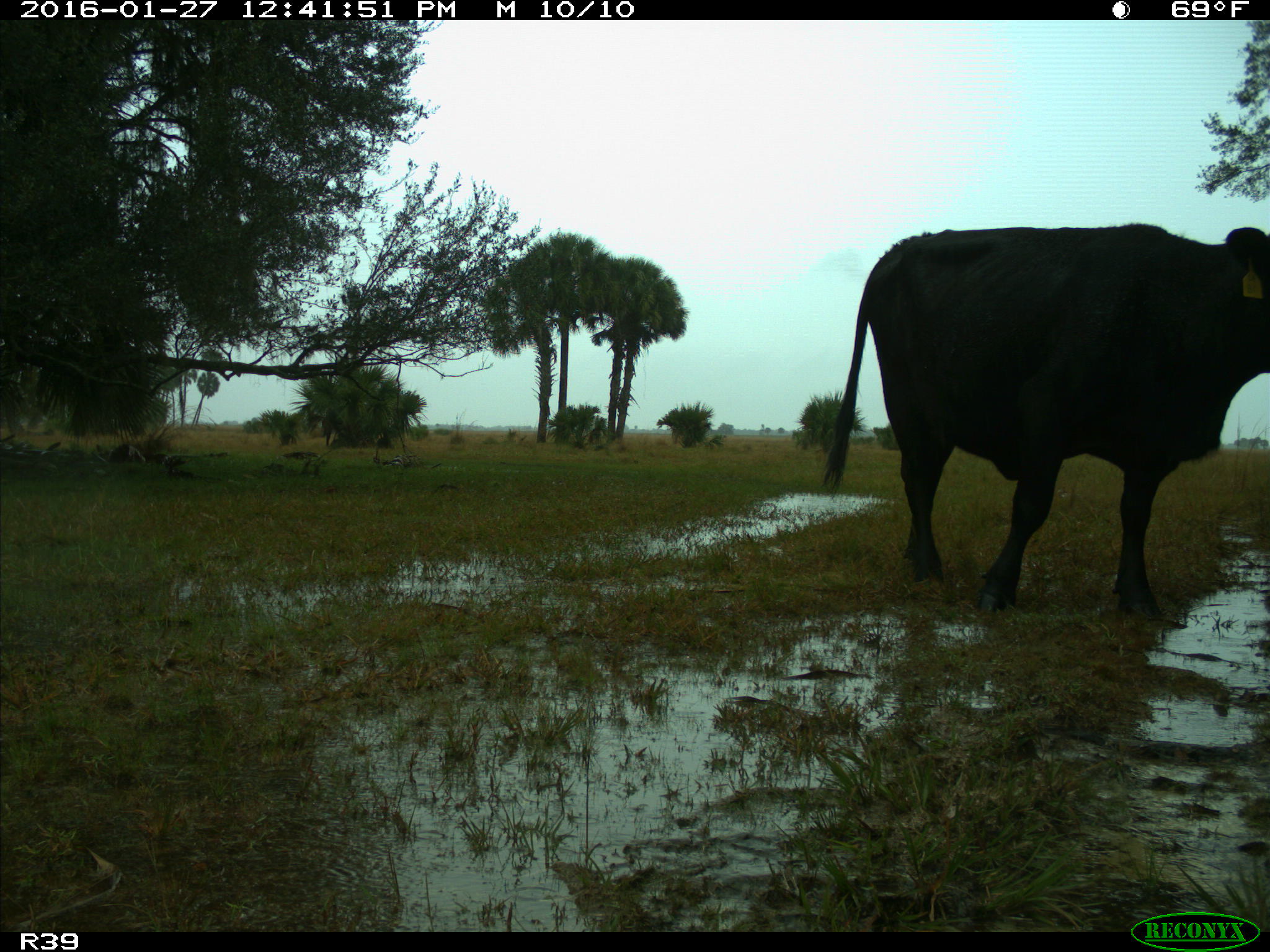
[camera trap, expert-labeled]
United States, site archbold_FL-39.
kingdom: Animalia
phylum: Chordata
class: Mammalia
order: Artiodactyla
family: Bovidae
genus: Bos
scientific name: Bos taurus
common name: domestic cow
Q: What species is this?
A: Bos taurus (domestic cow).